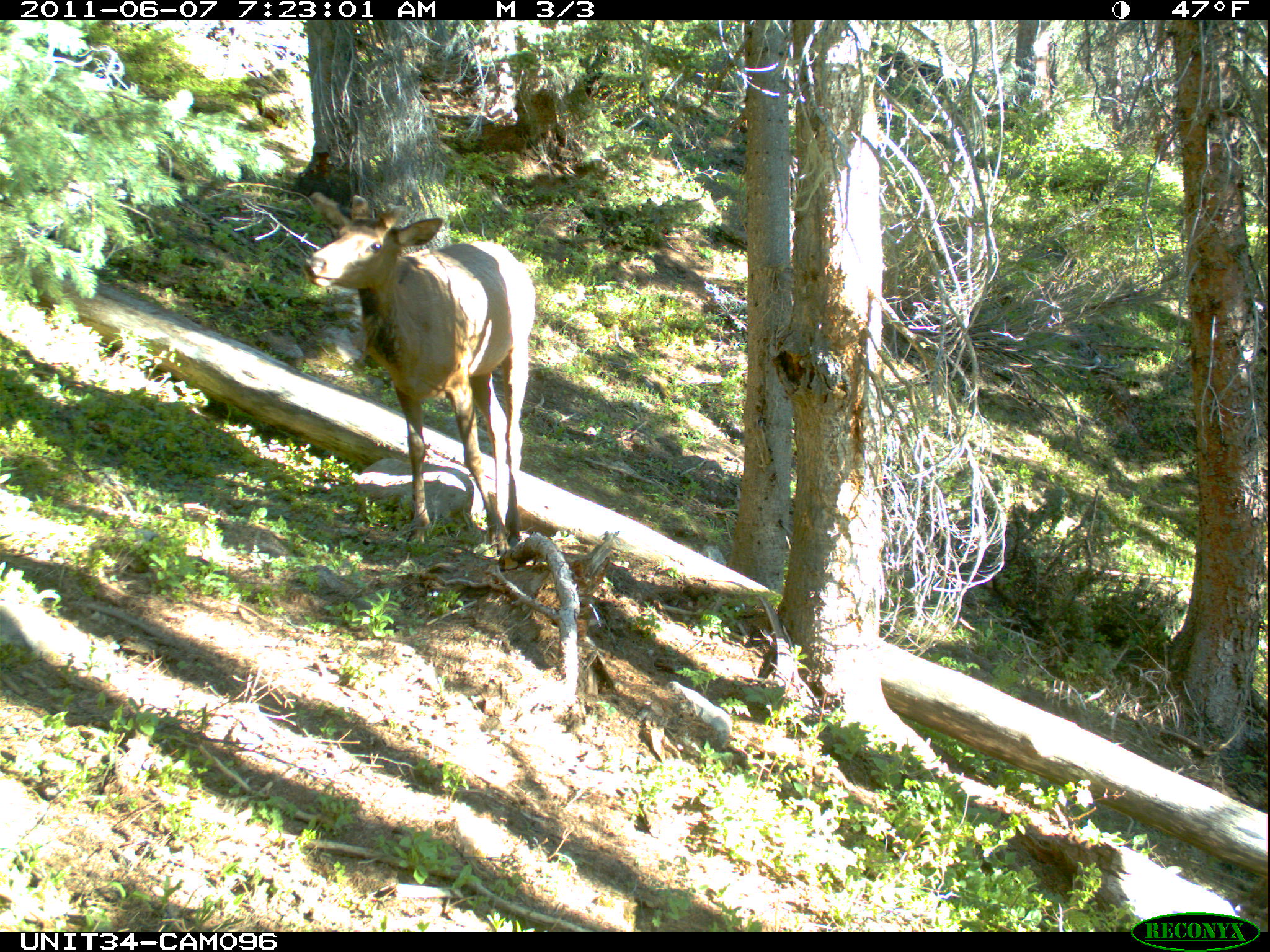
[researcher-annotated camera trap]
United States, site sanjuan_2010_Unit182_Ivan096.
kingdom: Animalia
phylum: Chordata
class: Mammalia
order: Artiodactyla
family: Cervidae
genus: Cervus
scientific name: Cervus elaphus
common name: red deer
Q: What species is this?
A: Cervus elaphus (red deer).